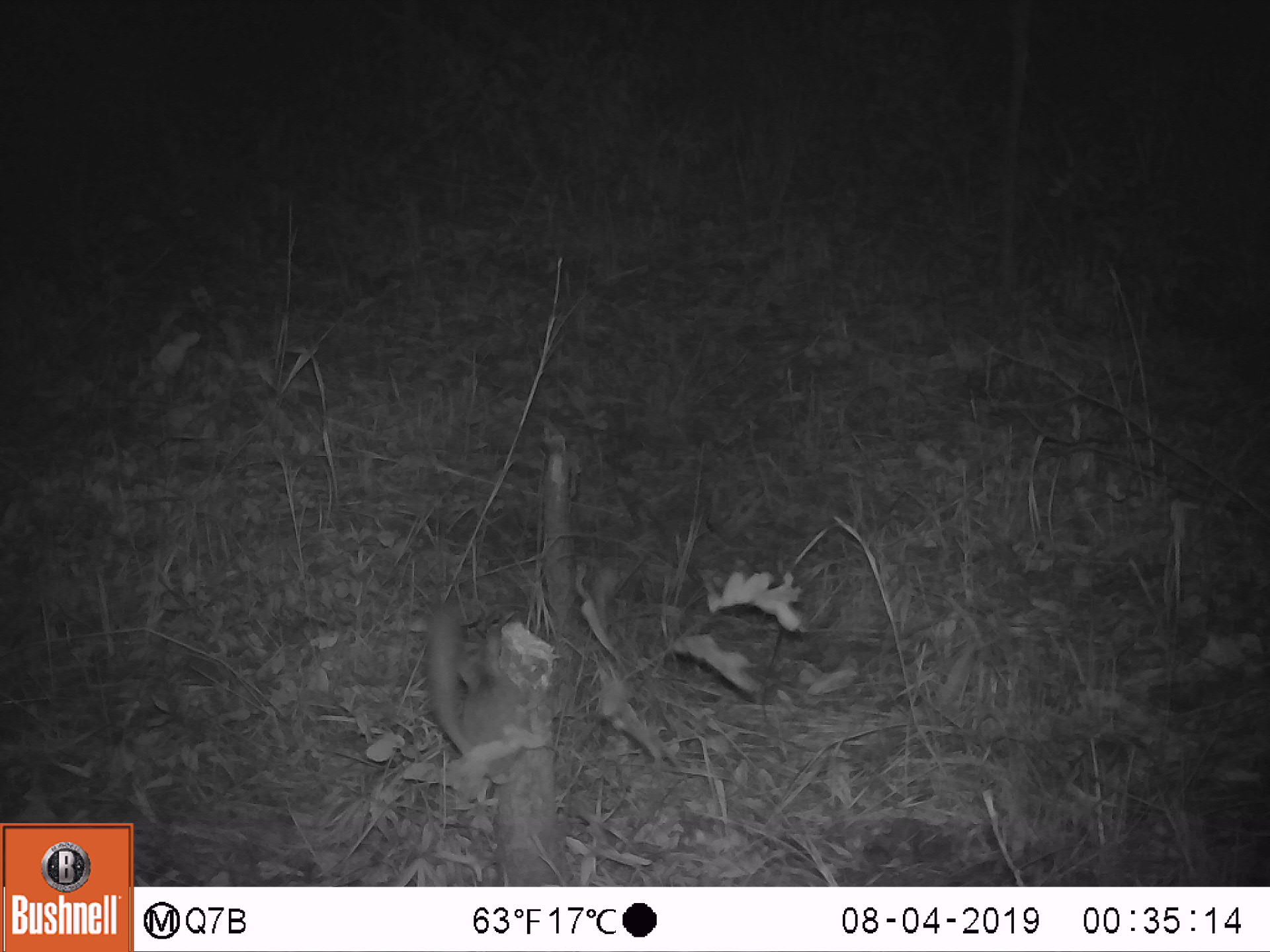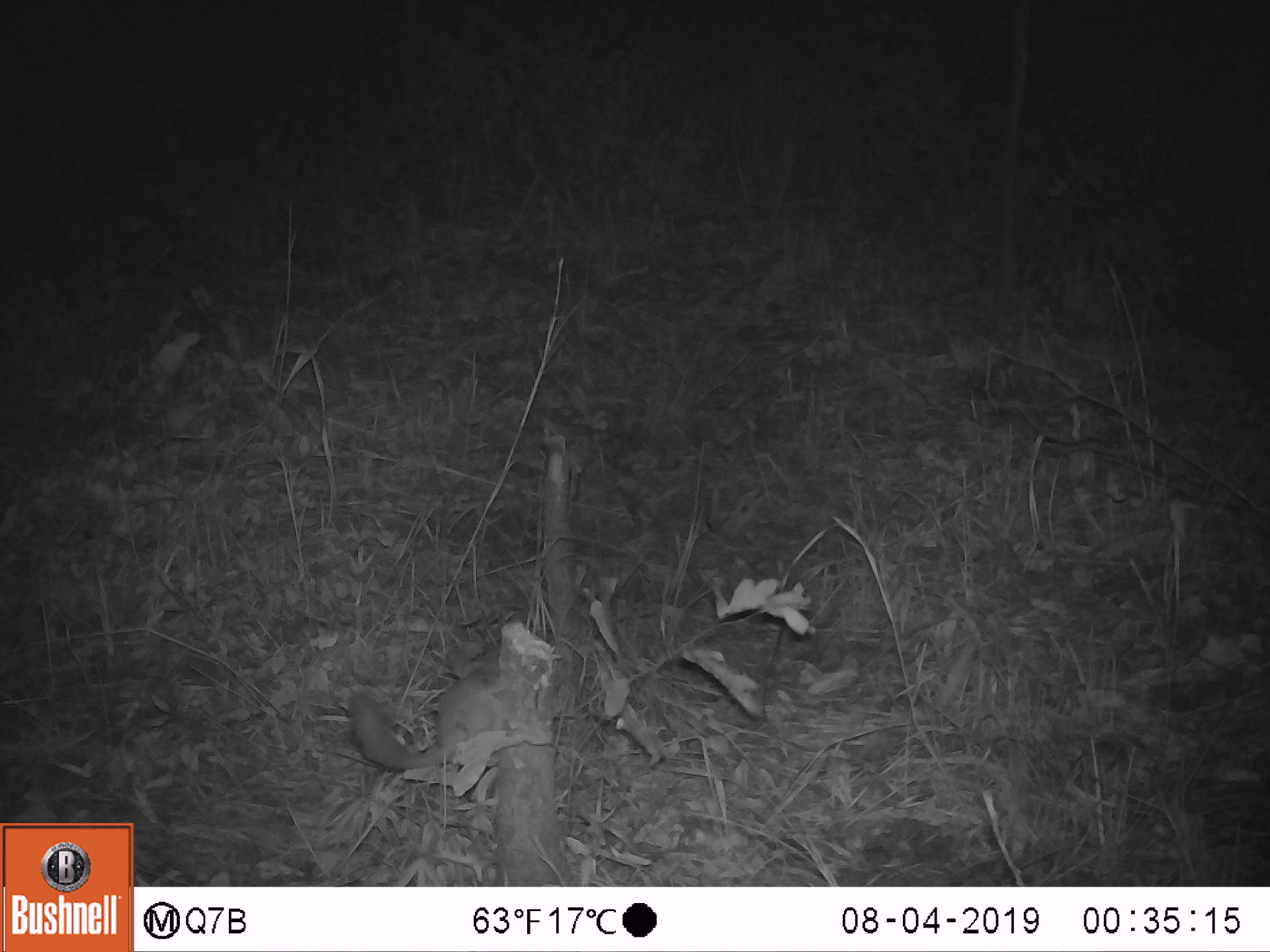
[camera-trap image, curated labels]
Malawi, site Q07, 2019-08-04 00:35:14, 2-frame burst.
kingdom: Animalia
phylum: Chordata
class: Mammalia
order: Primates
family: Galagidae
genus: Galago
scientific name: Galago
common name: lesser bushbabies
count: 1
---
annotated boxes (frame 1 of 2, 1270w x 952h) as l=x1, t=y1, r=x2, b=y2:
galago: l=427, t=602, r=526, b=761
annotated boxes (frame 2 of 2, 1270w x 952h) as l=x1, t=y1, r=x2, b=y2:
galago: l=340, t=639, r=511, b=774